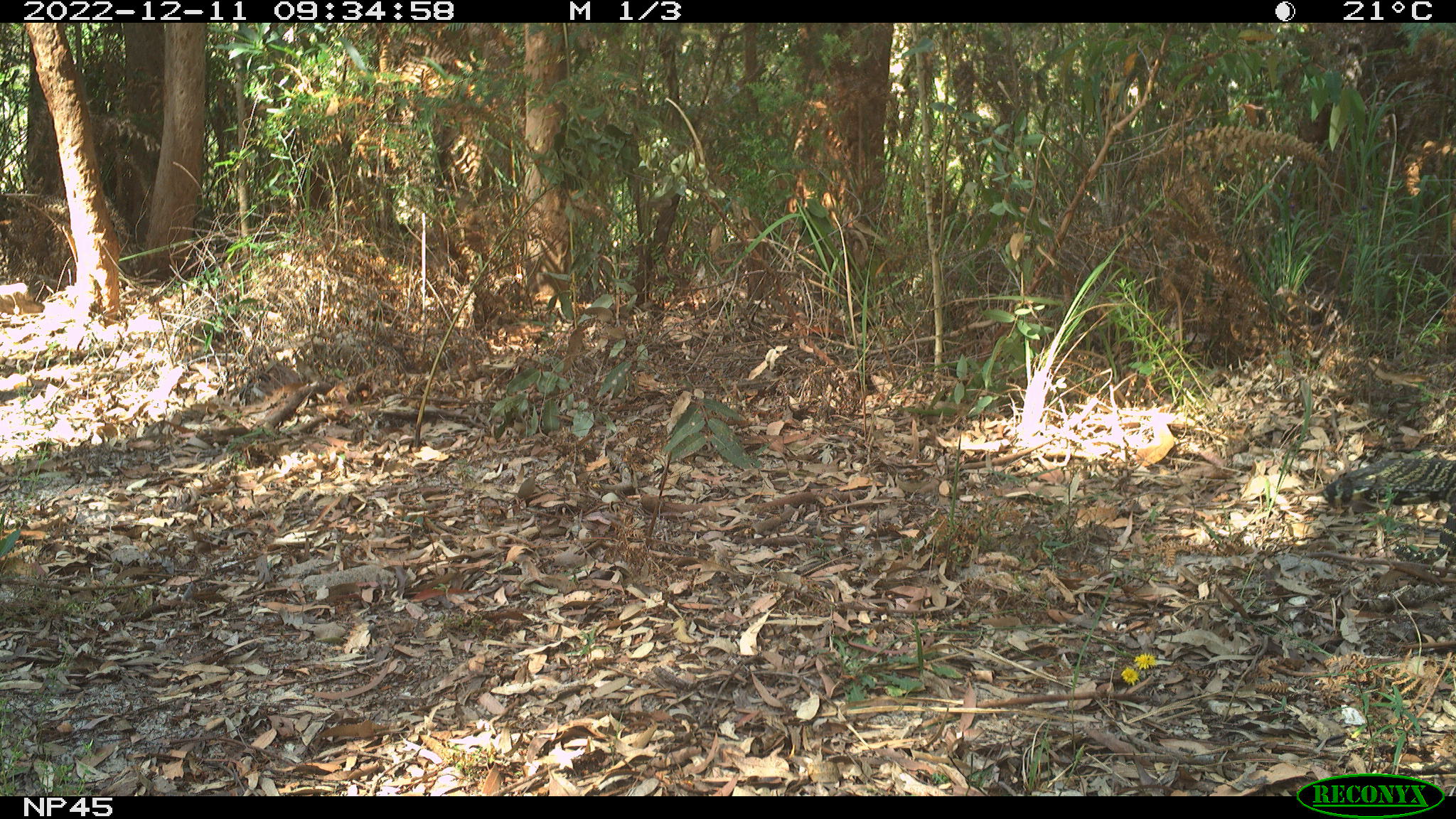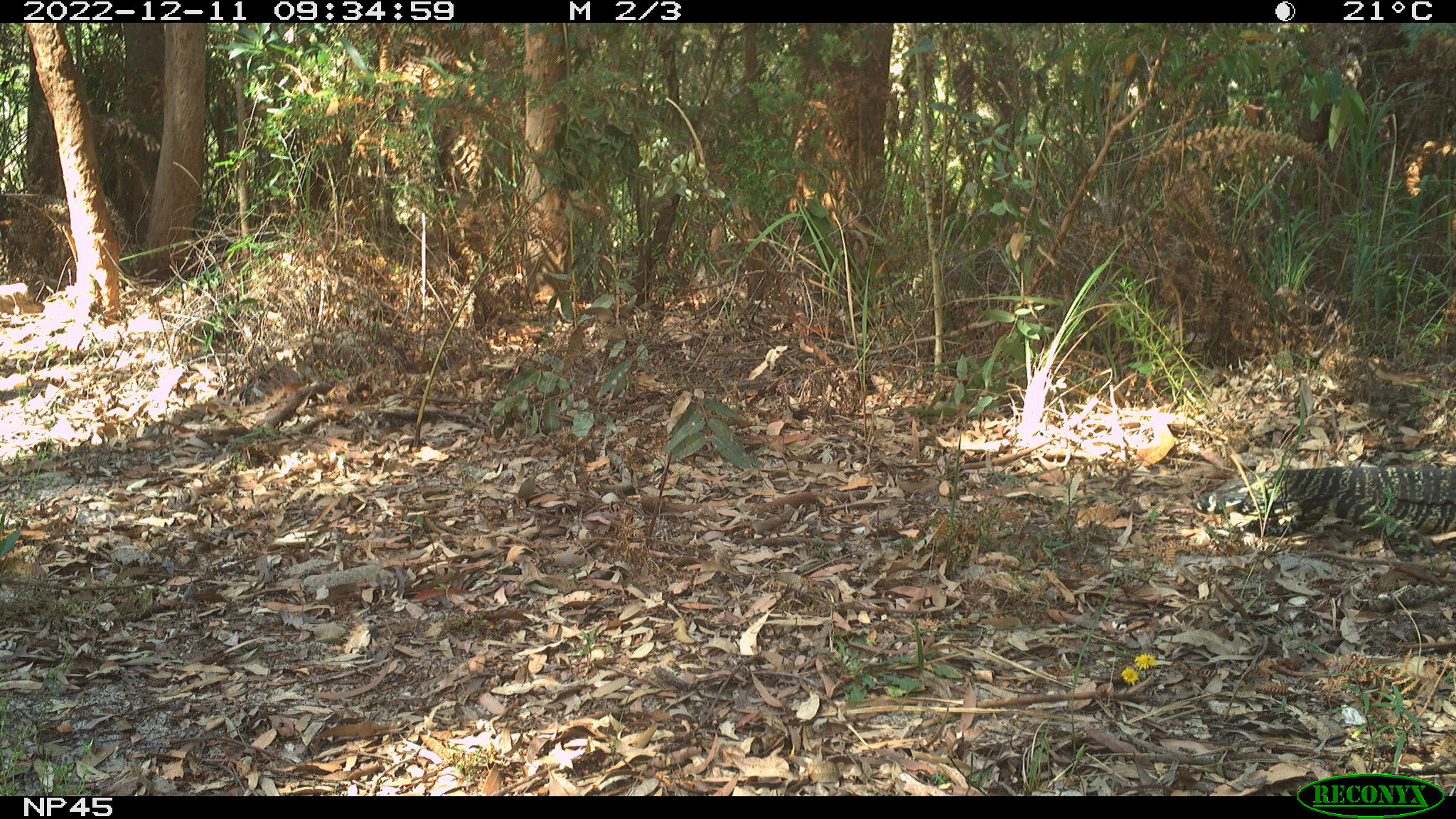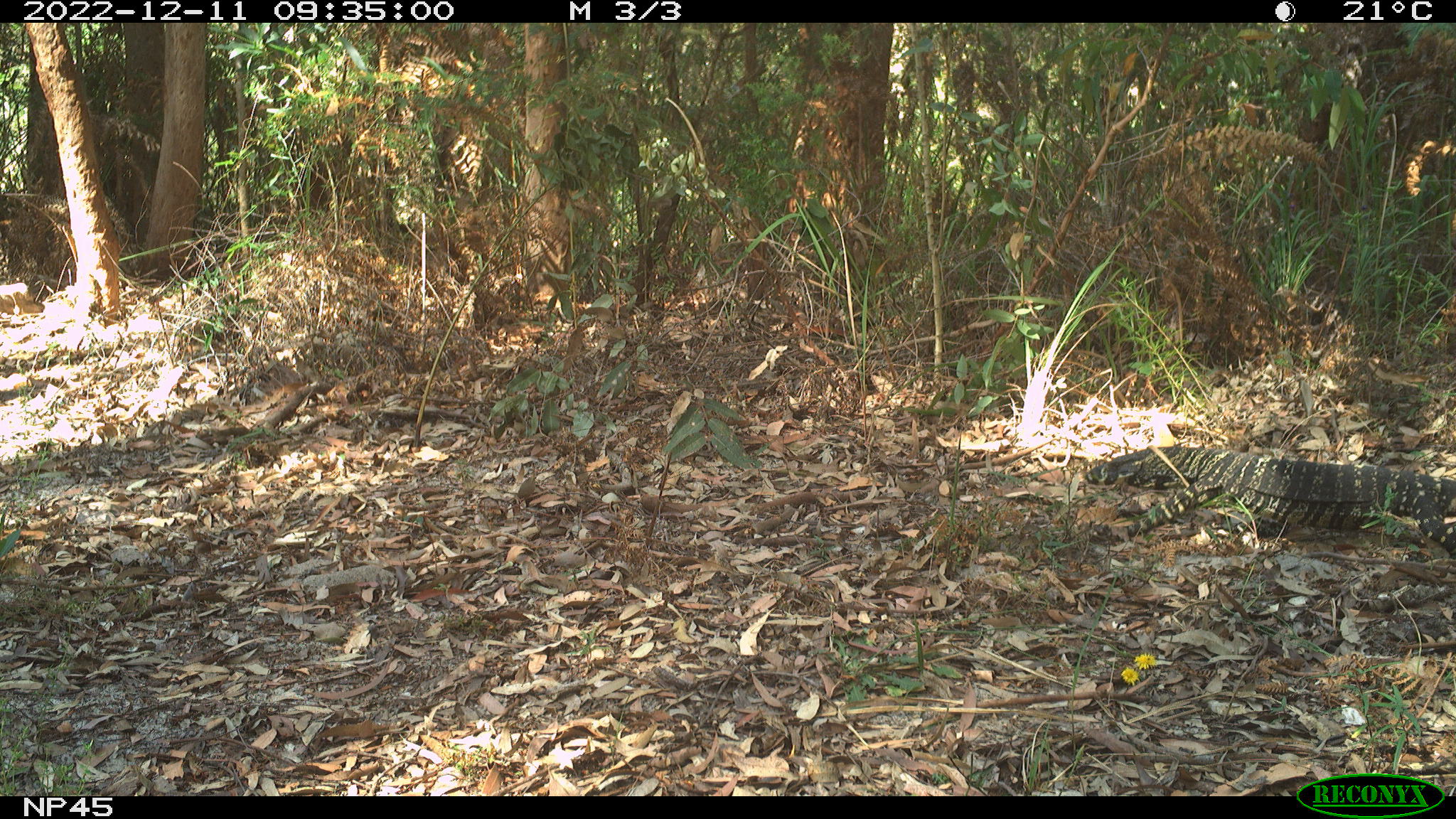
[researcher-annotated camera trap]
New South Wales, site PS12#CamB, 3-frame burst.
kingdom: Animalia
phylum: Chordata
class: Reptilia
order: Squamata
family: Varanidae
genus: Varanus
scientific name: Varanus varius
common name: lace monitor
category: goanna